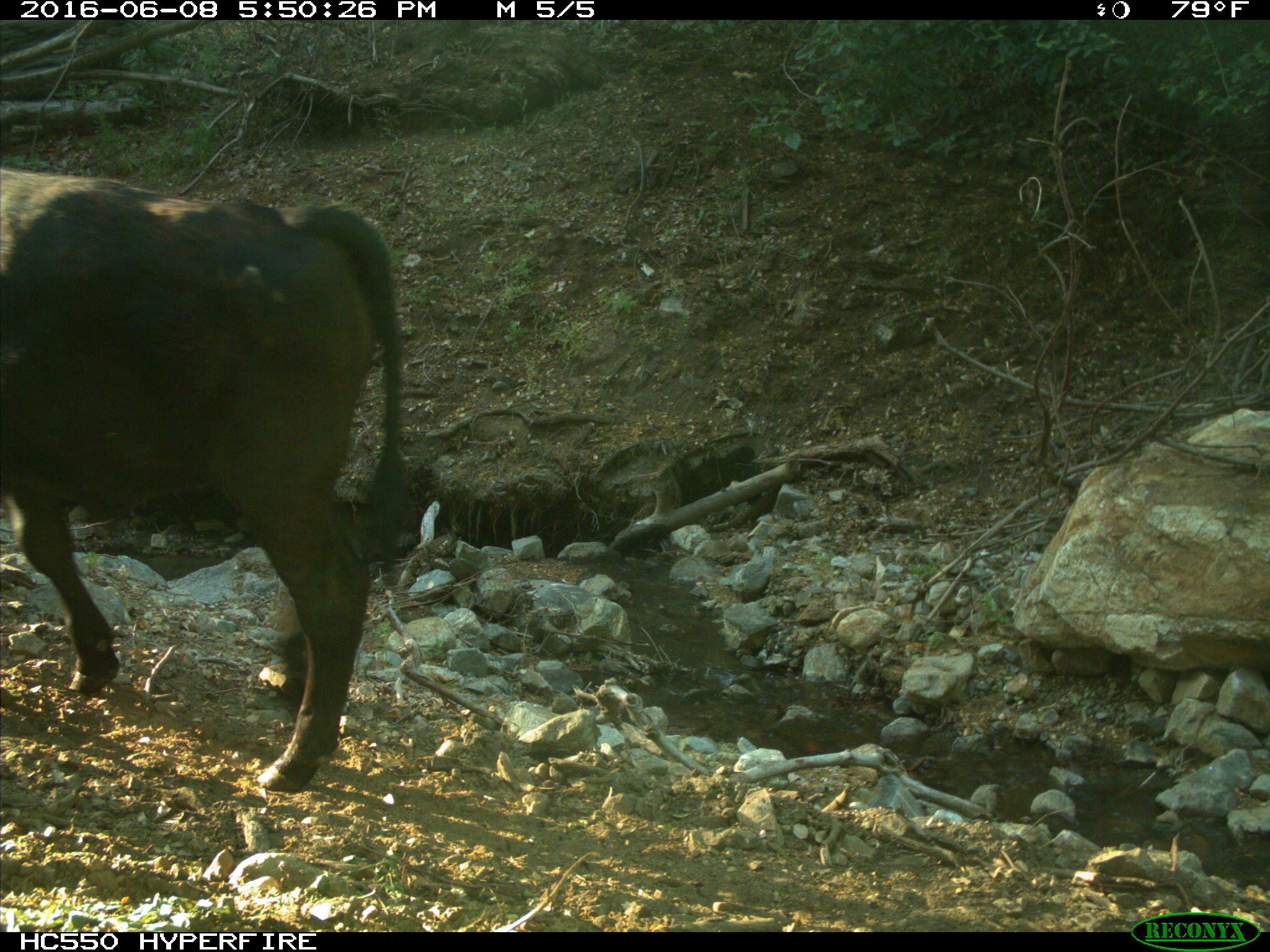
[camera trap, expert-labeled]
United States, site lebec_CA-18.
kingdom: Animalia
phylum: Chordata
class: Mammalia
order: Artiodactyla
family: Bovidae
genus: Bos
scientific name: Bos taurus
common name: domestic cow